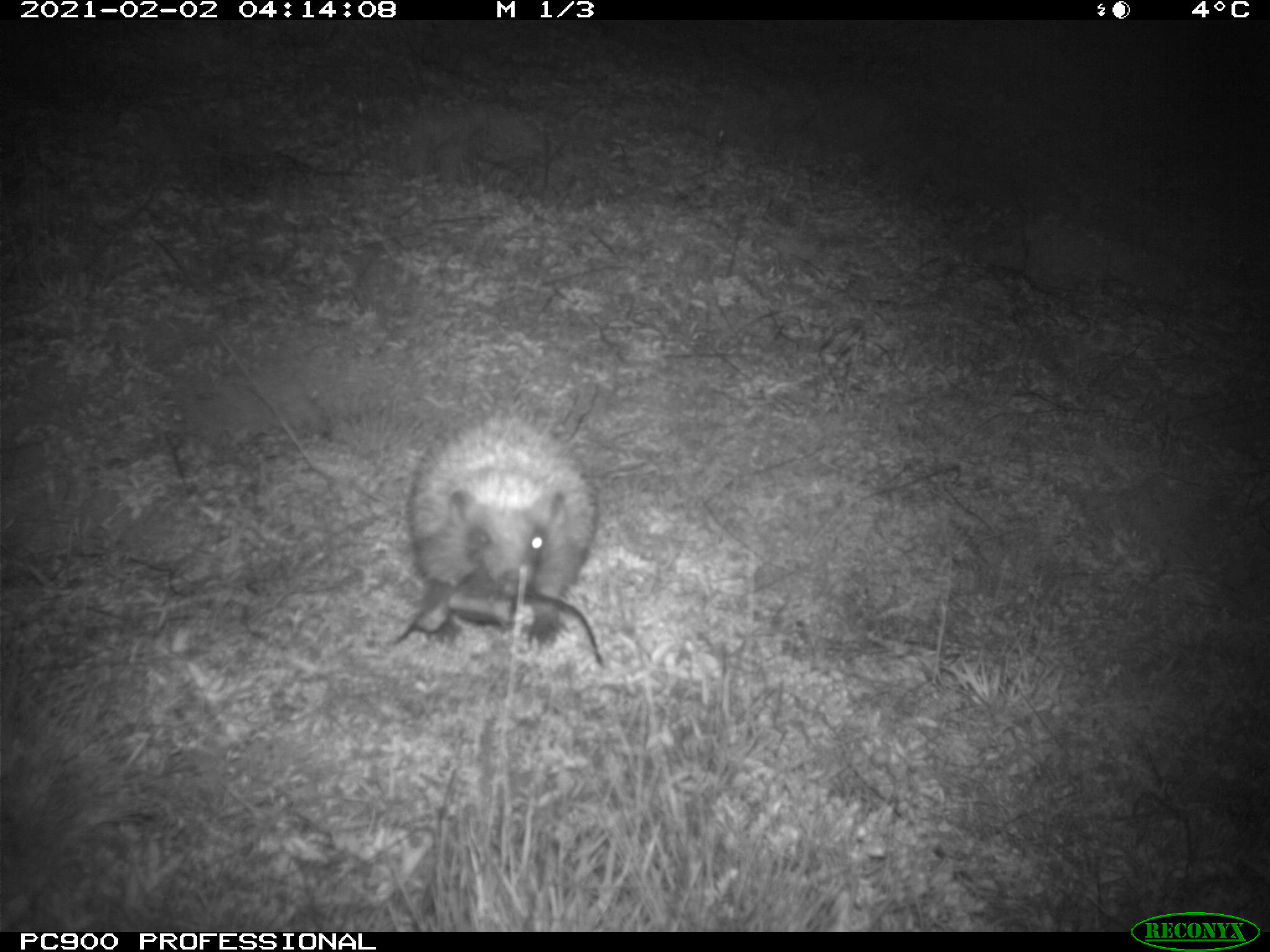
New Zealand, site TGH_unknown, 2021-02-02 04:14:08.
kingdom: Animalia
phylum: Chordata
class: Mammalia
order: Eulipotyphla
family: Erinaceidae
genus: Erinaceus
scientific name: Erinaceus europaeus europaeus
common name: european hedgehog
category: hedgehog